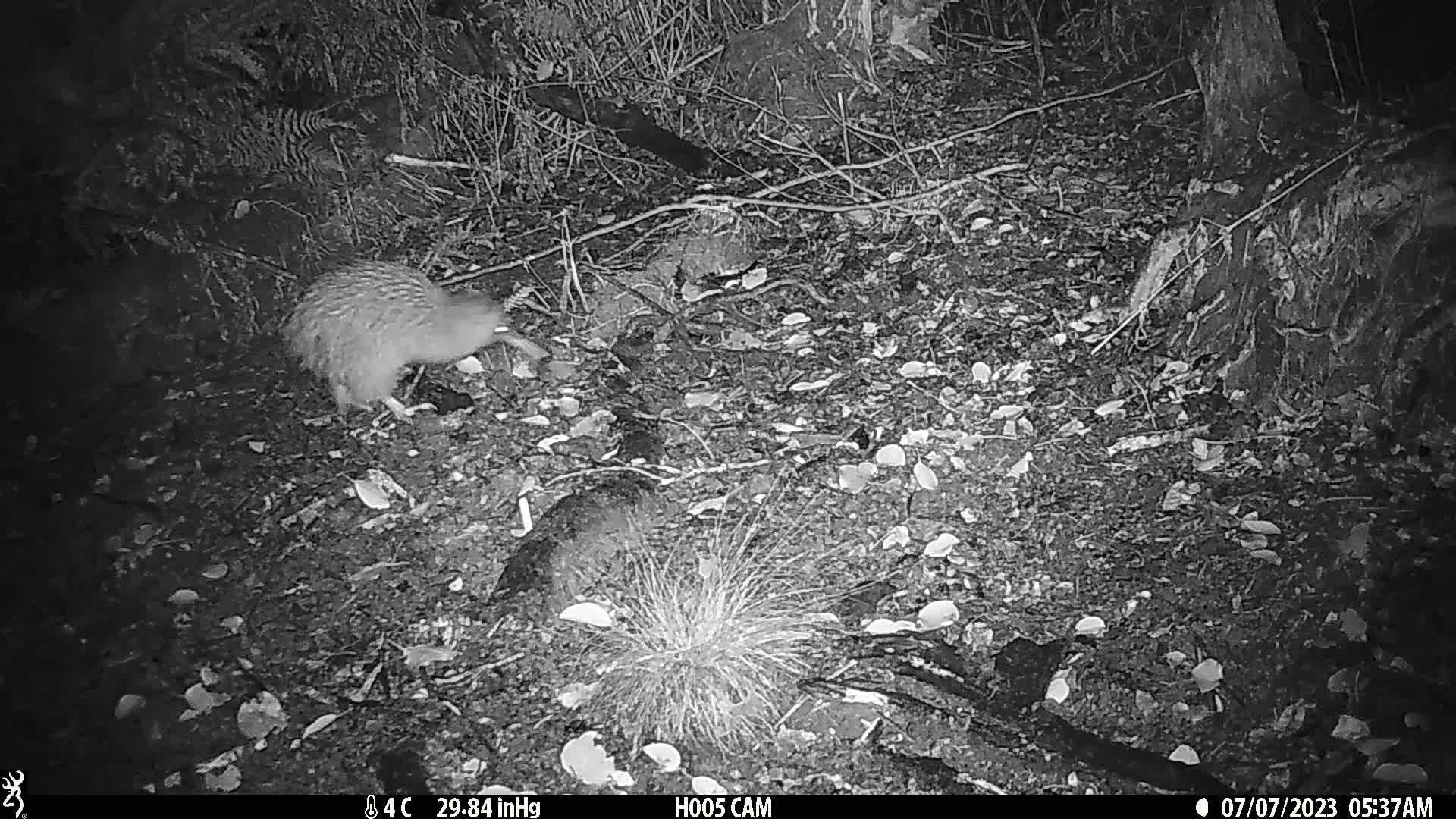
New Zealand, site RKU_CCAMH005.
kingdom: Animalia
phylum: Chordata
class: Aves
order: Apterygiformes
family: Apterygidae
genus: Apteryx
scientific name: Apteryx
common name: kiwi